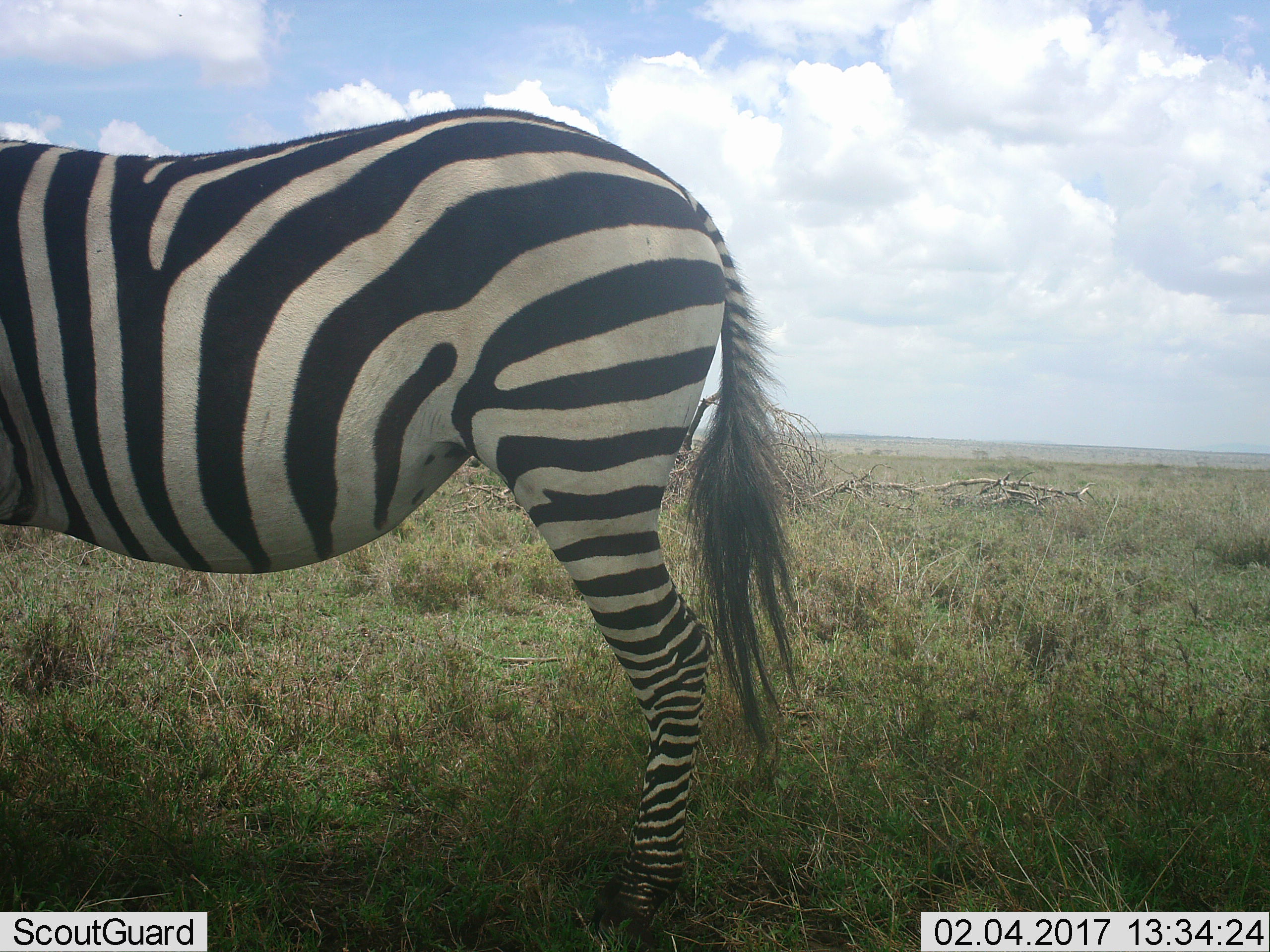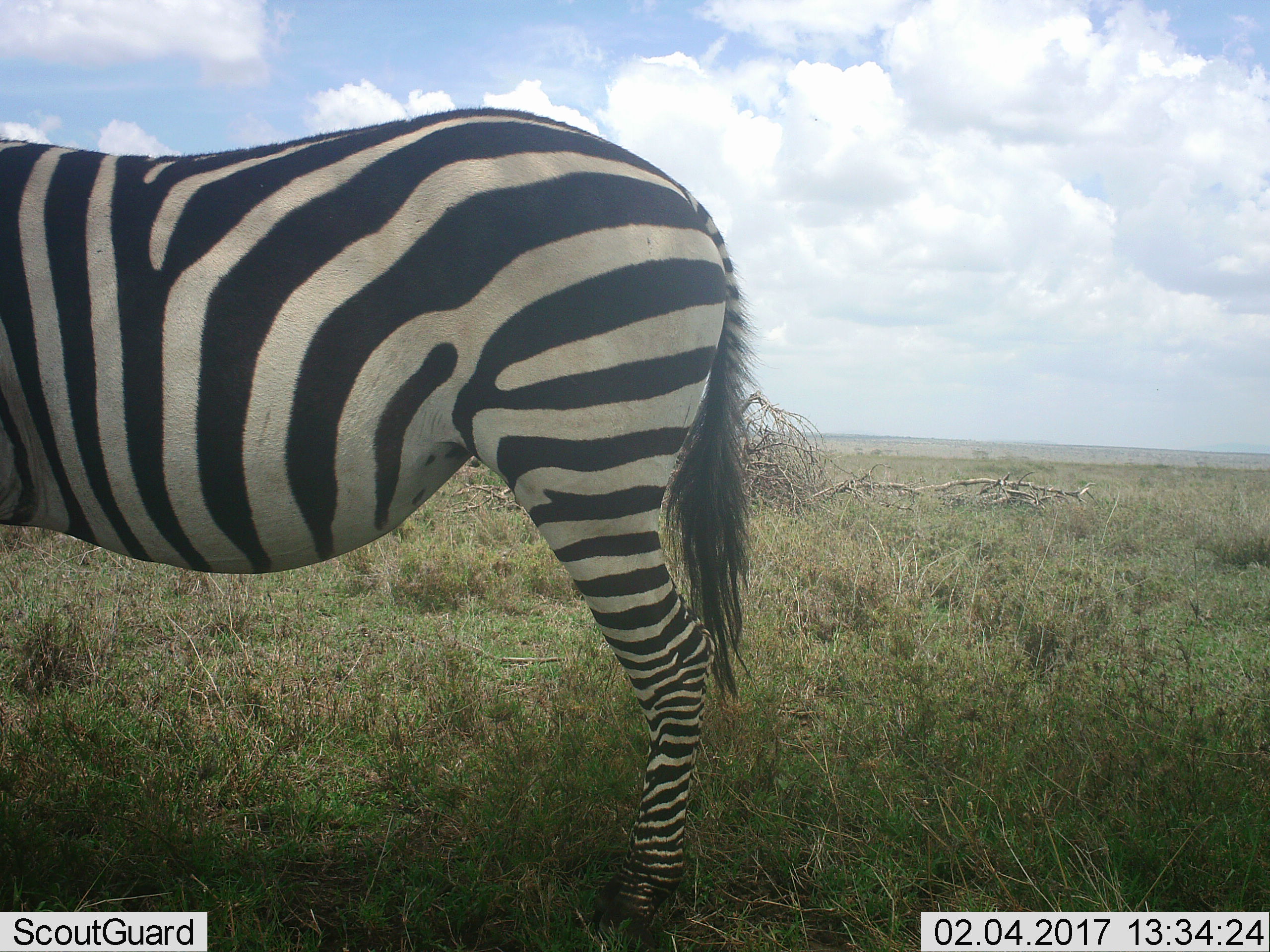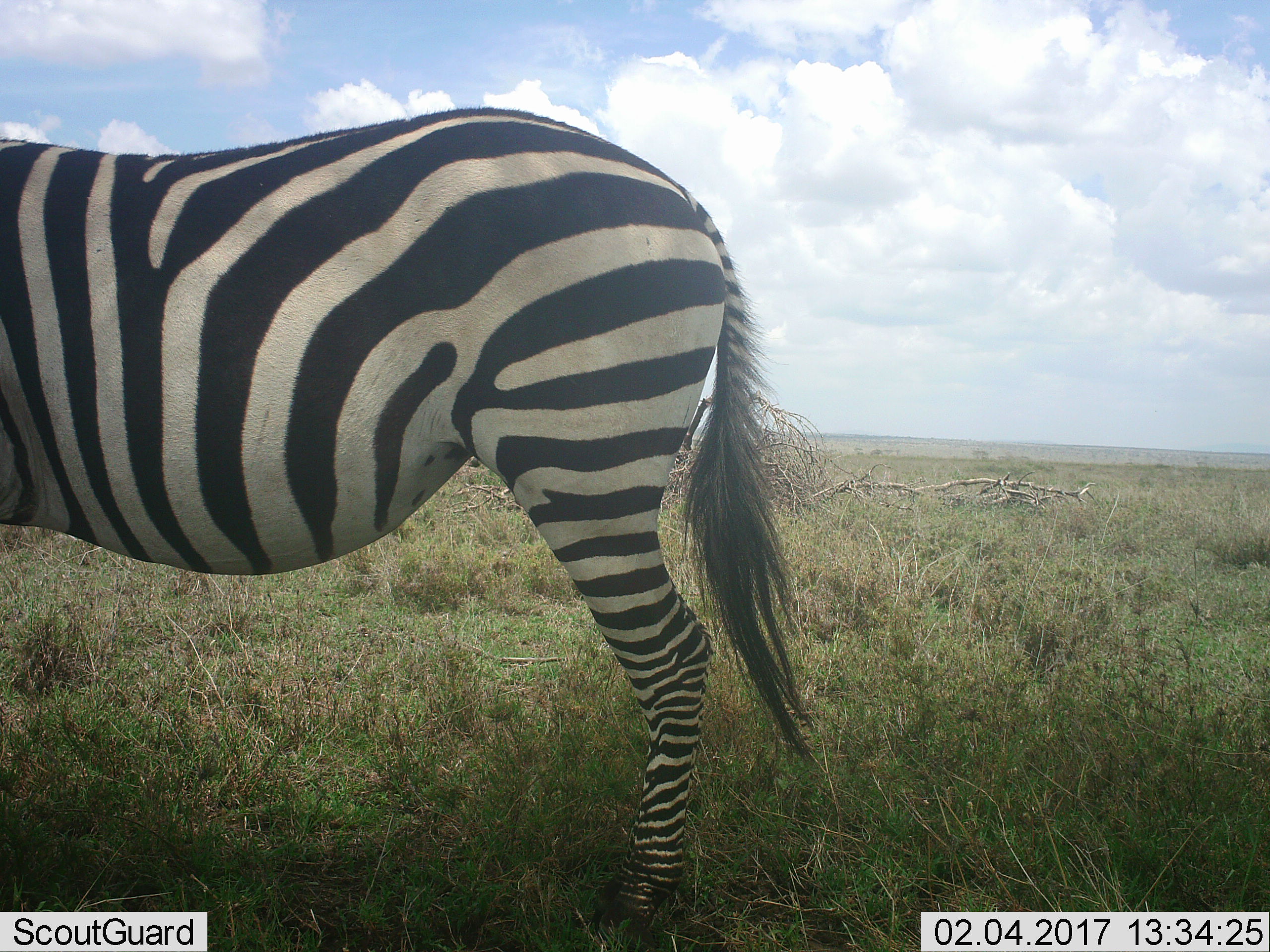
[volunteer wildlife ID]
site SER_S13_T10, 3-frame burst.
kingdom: Animalia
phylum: Chordata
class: Mammalia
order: Perissodactyla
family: Equidae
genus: Equus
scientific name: Equus quagga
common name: plains zebra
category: zebraplains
Zebraplains (plains zebra) (Equus quagga), count 1. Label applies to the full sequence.